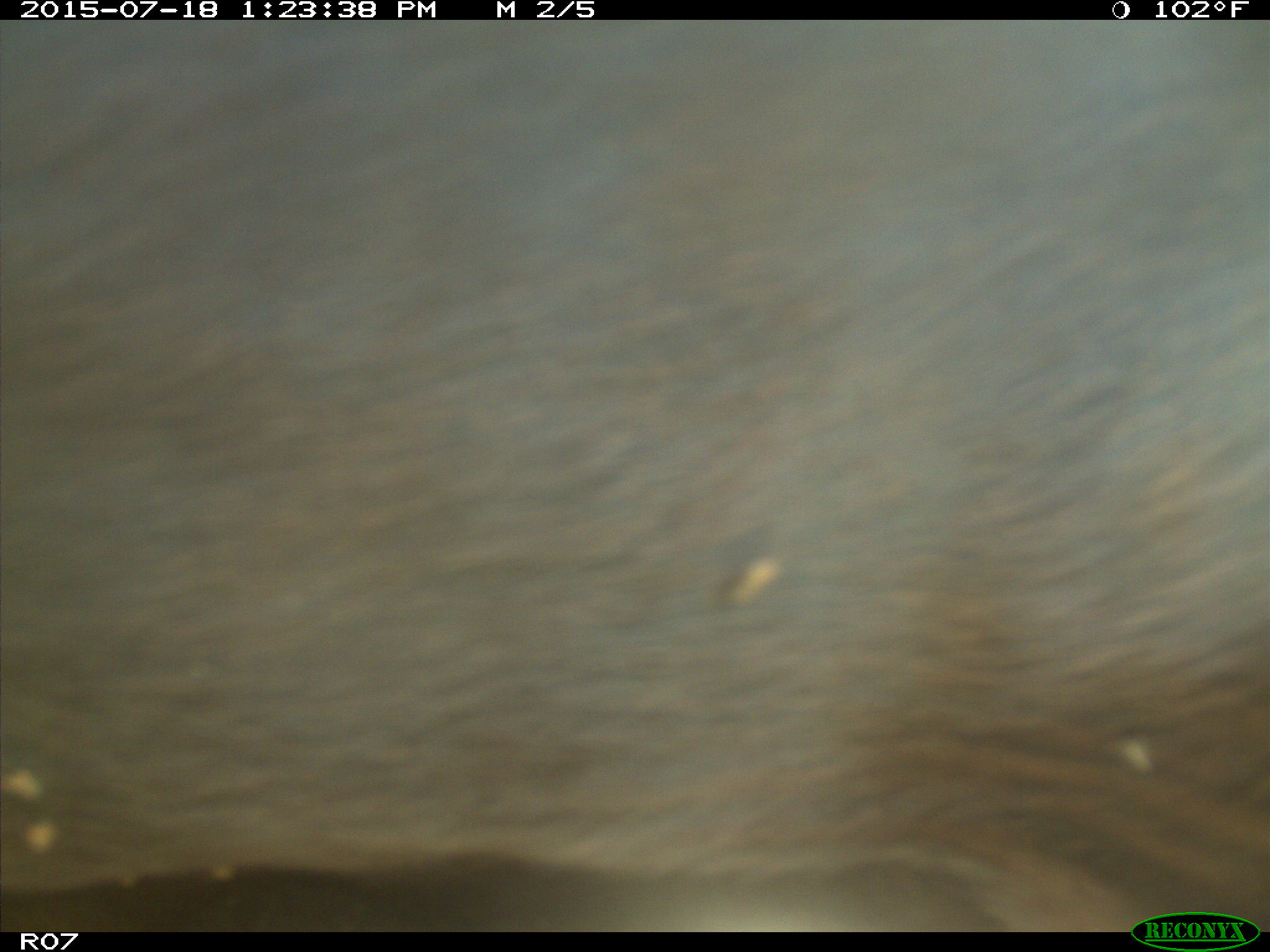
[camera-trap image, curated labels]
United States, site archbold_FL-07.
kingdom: Animalia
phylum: Chordata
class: Mammalia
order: Artiodactyla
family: Bovidae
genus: Bos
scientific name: Bos taurus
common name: domestic cow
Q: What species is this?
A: Bos taurus (domestic cow).